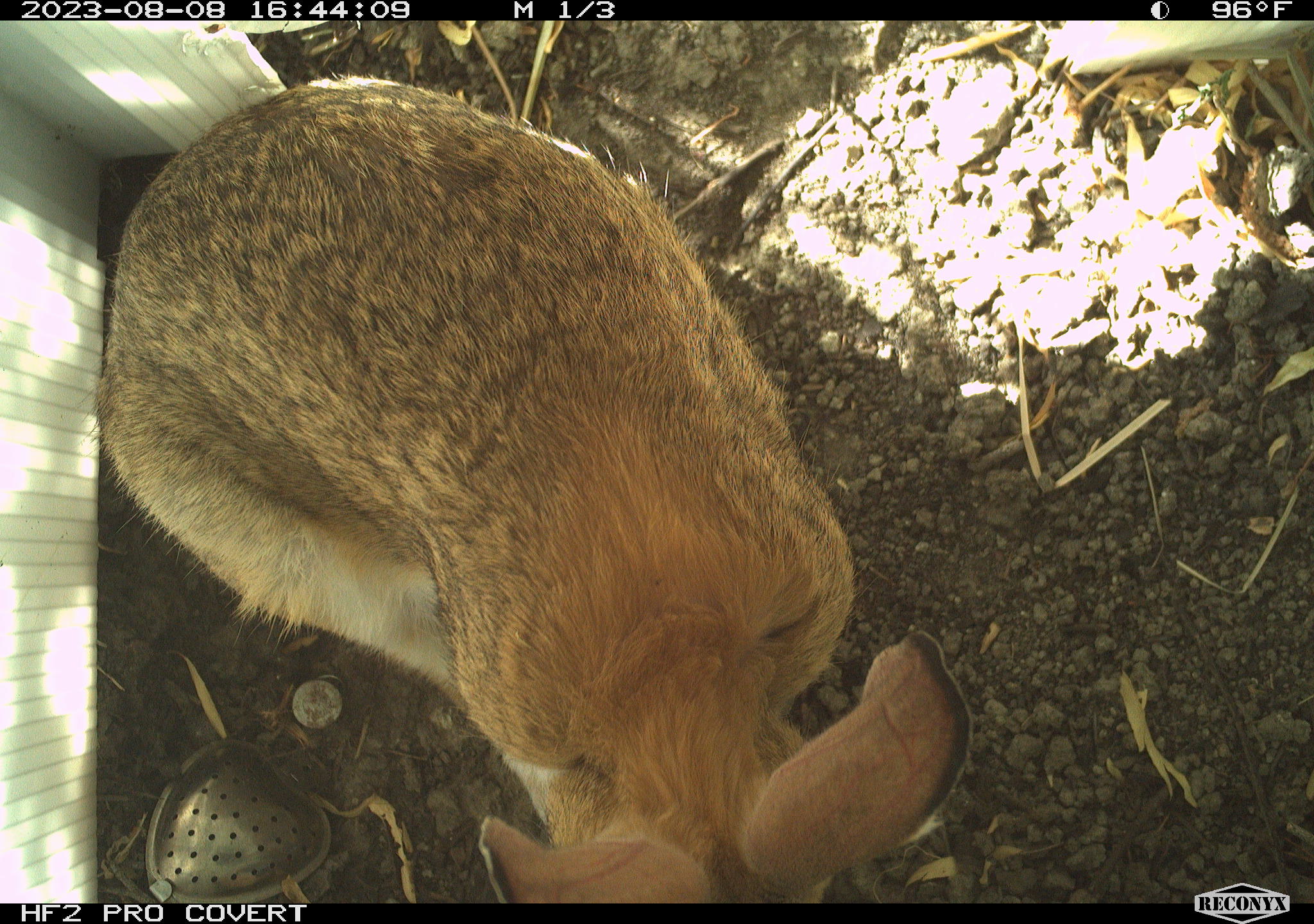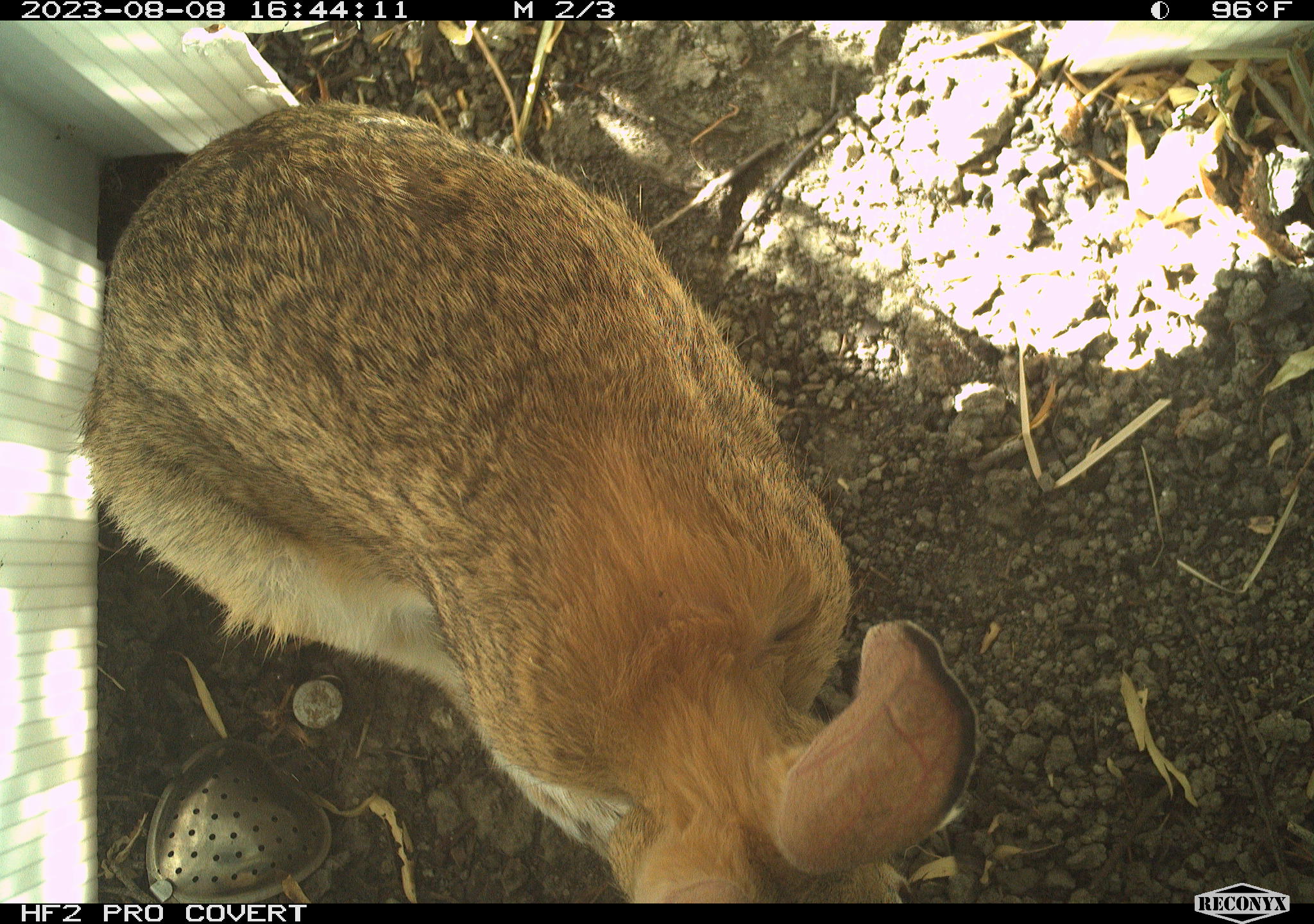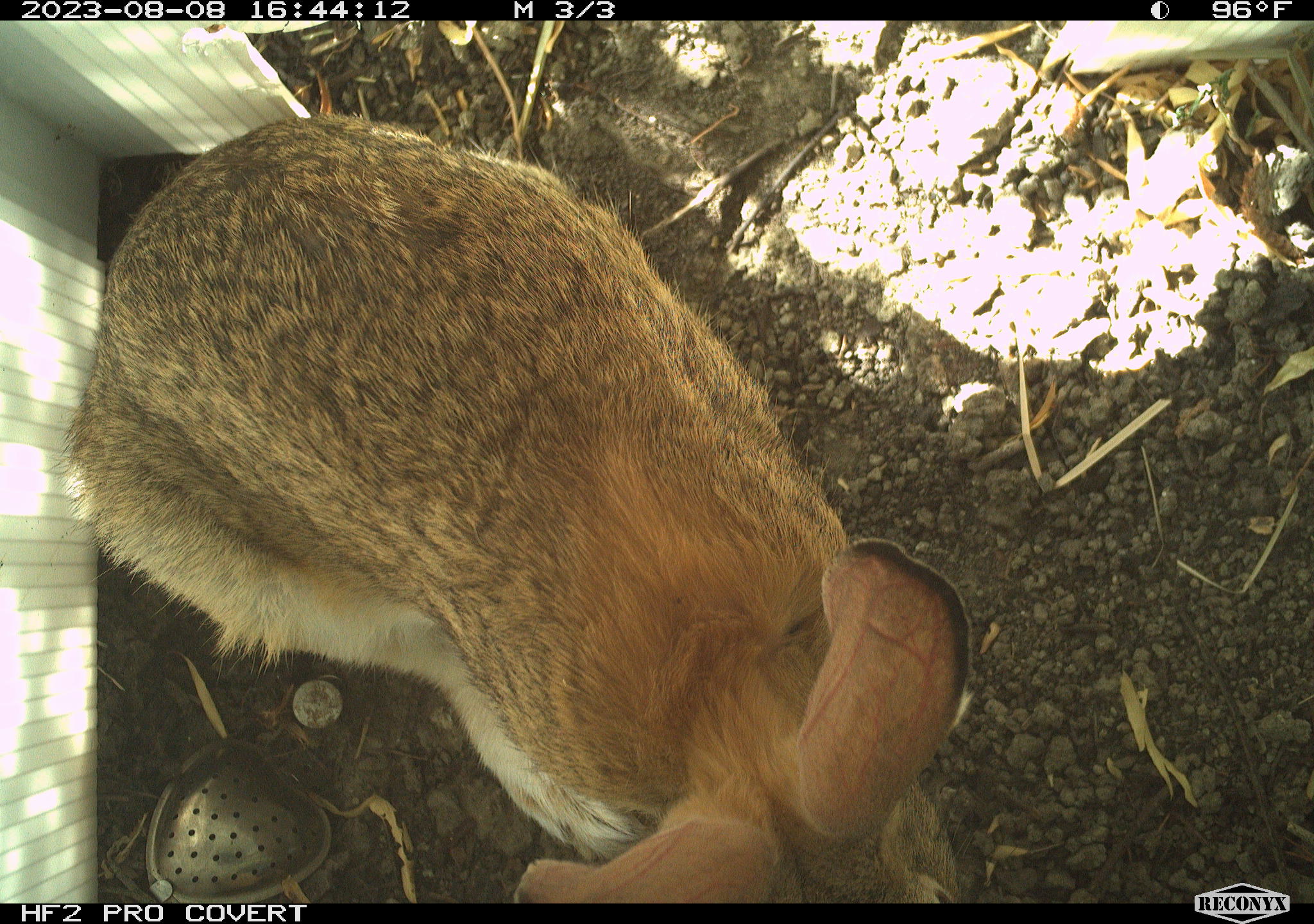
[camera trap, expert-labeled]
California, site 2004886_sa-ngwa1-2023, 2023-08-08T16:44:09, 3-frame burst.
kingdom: Animalia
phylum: Chordata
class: Mammalia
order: Lagomorpha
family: Leporidae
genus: Sylvilagus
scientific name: Sylvilagus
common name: cottontail rabbits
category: sylvilagus species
Sylvilagus species (cottontail rabbits) (Sylvilagus).